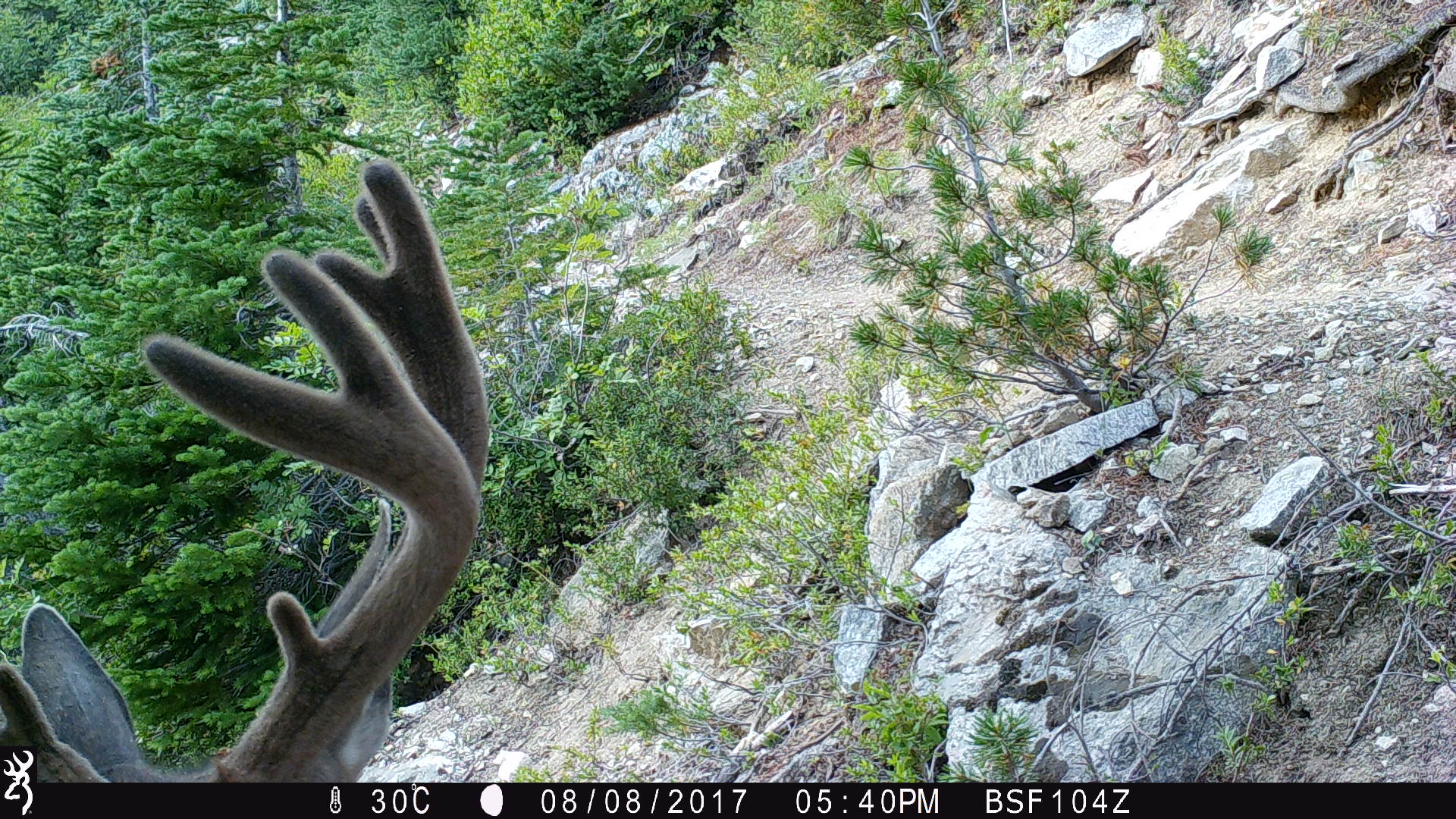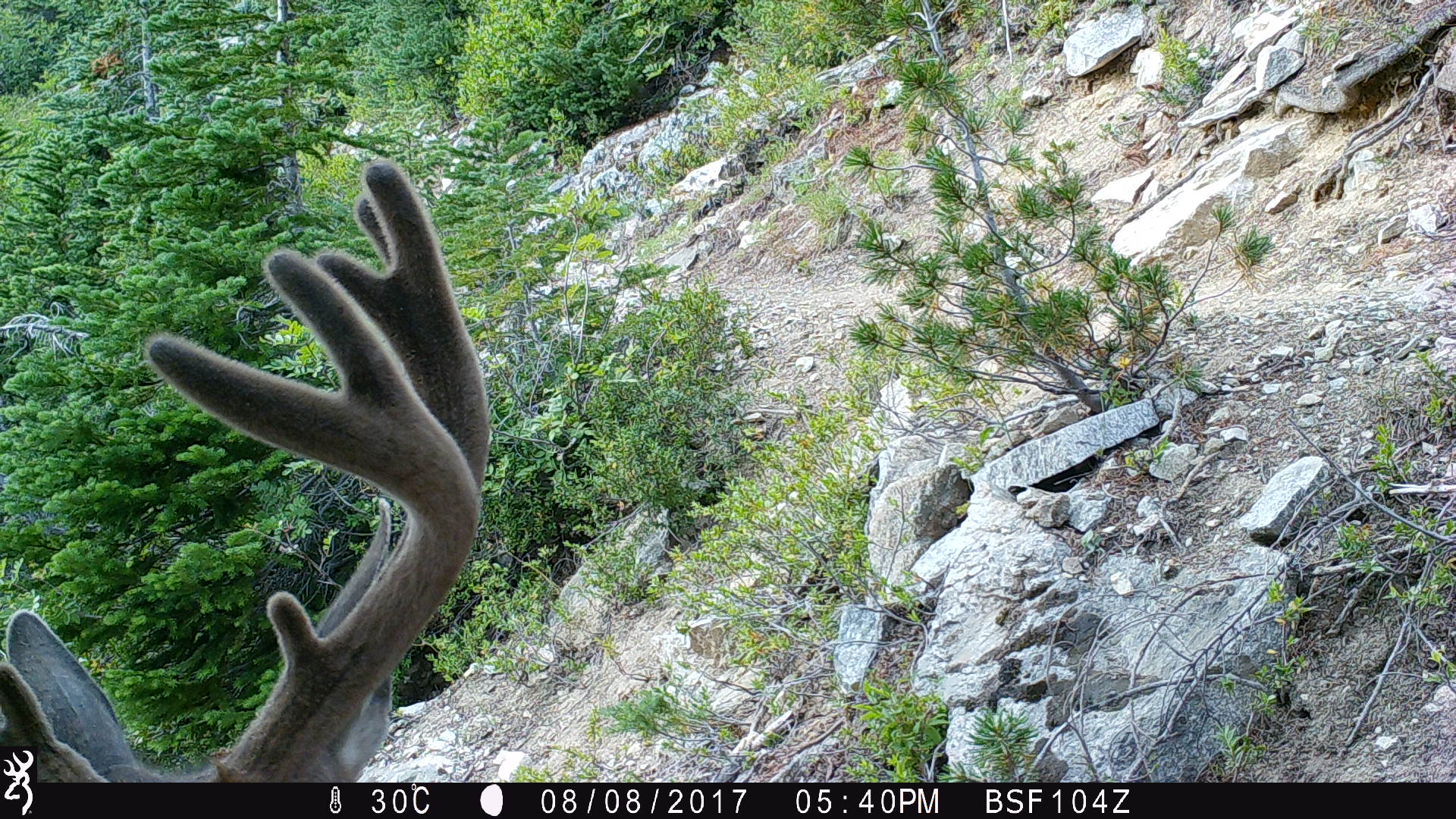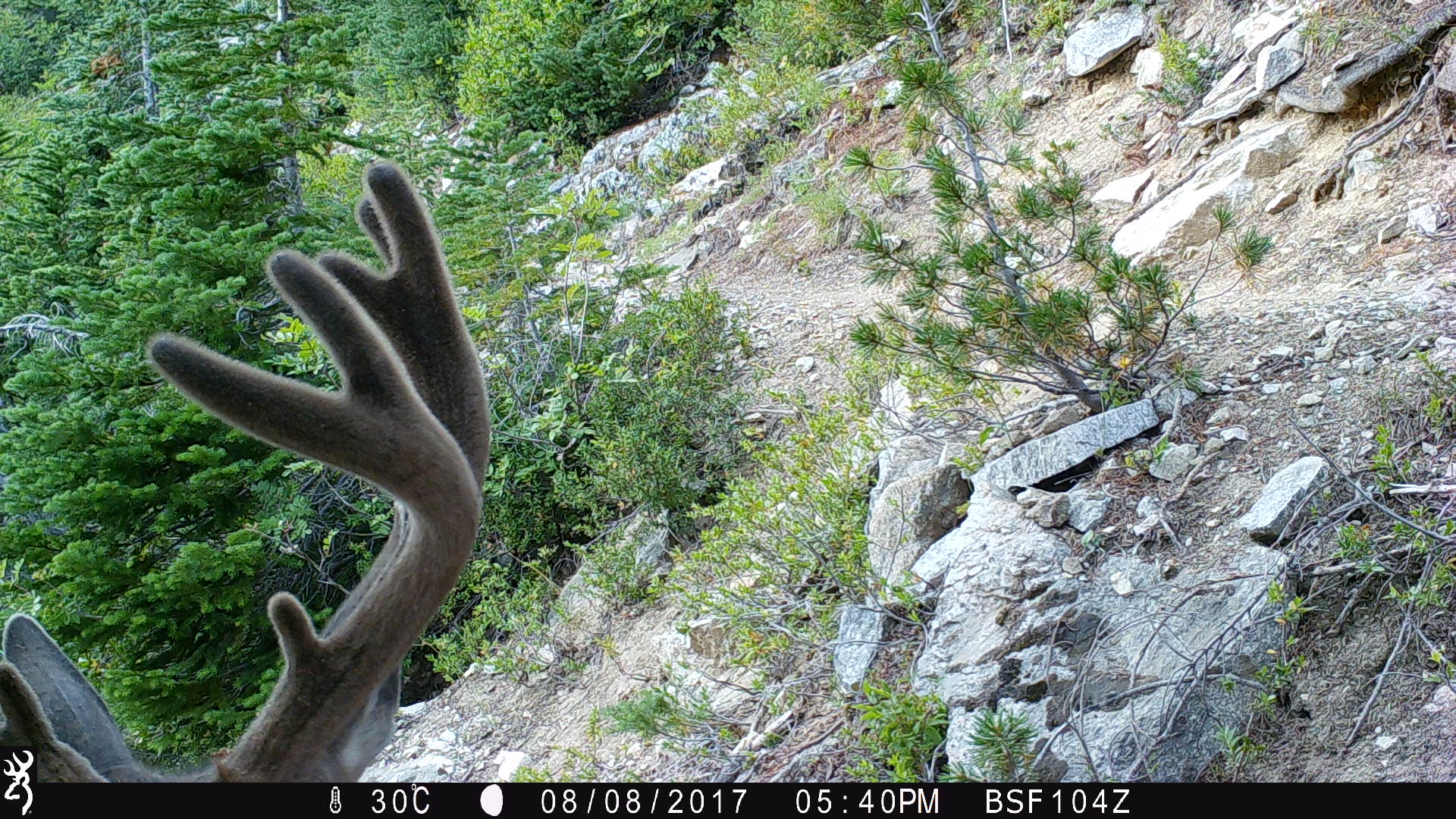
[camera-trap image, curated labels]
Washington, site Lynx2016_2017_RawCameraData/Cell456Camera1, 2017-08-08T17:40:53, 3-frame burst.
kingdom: Animalia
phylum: Chordata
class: Mammalia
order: Artiodactyla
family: Cervidae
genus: Odocoileus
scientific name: Odocoileus hemionus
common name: mule deer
Odocoileus hemionus (mule deer). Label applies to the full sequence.